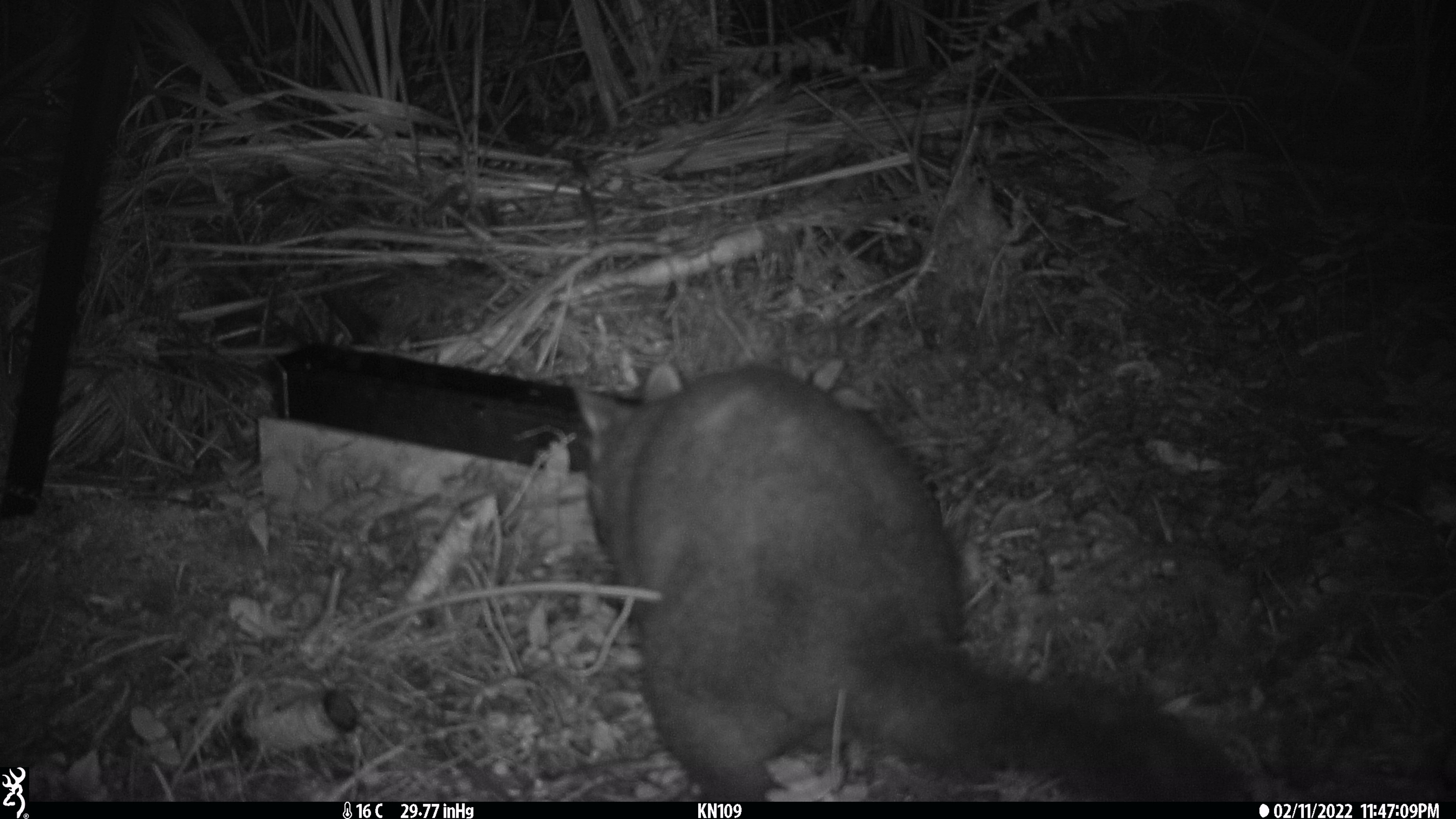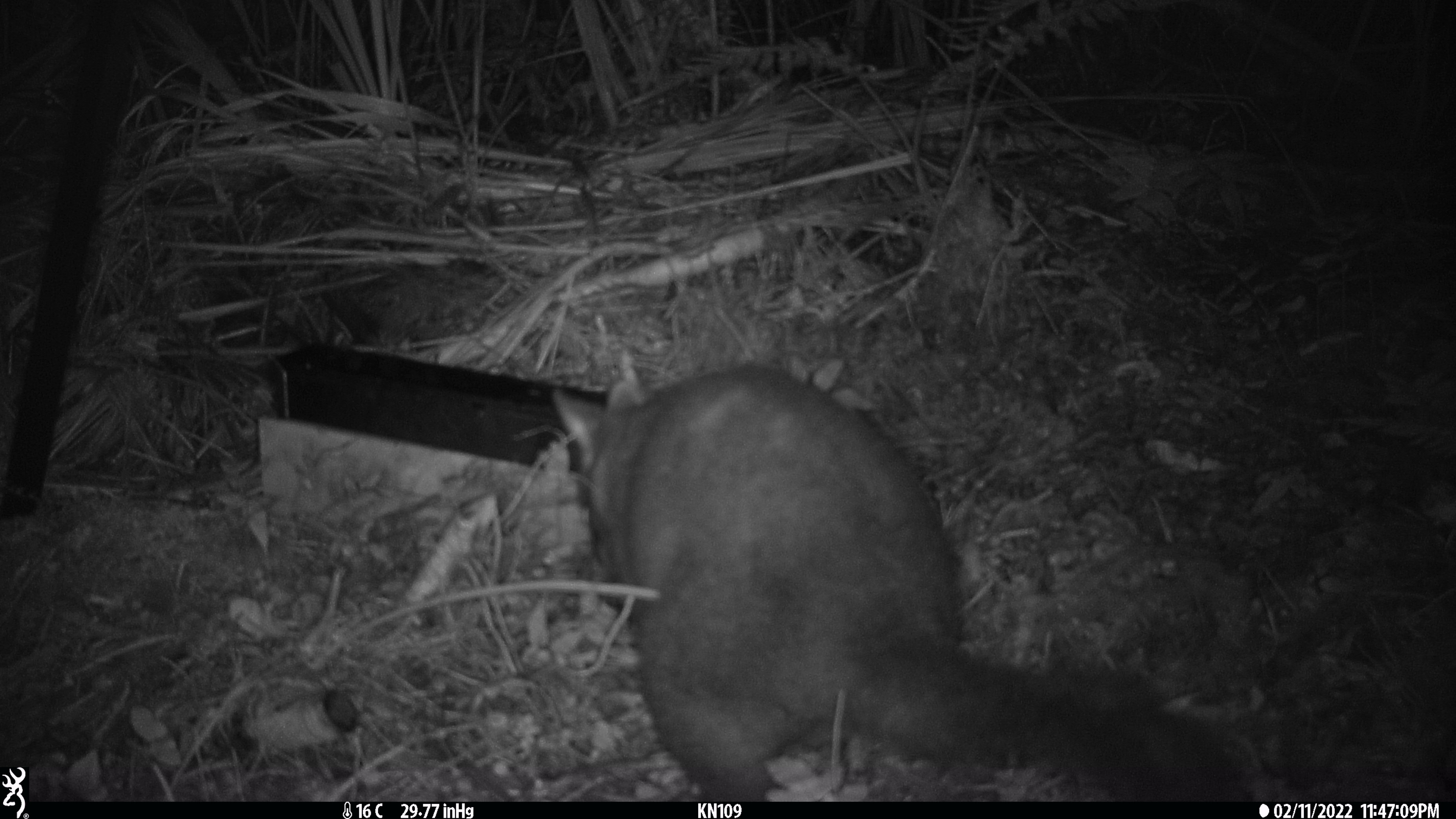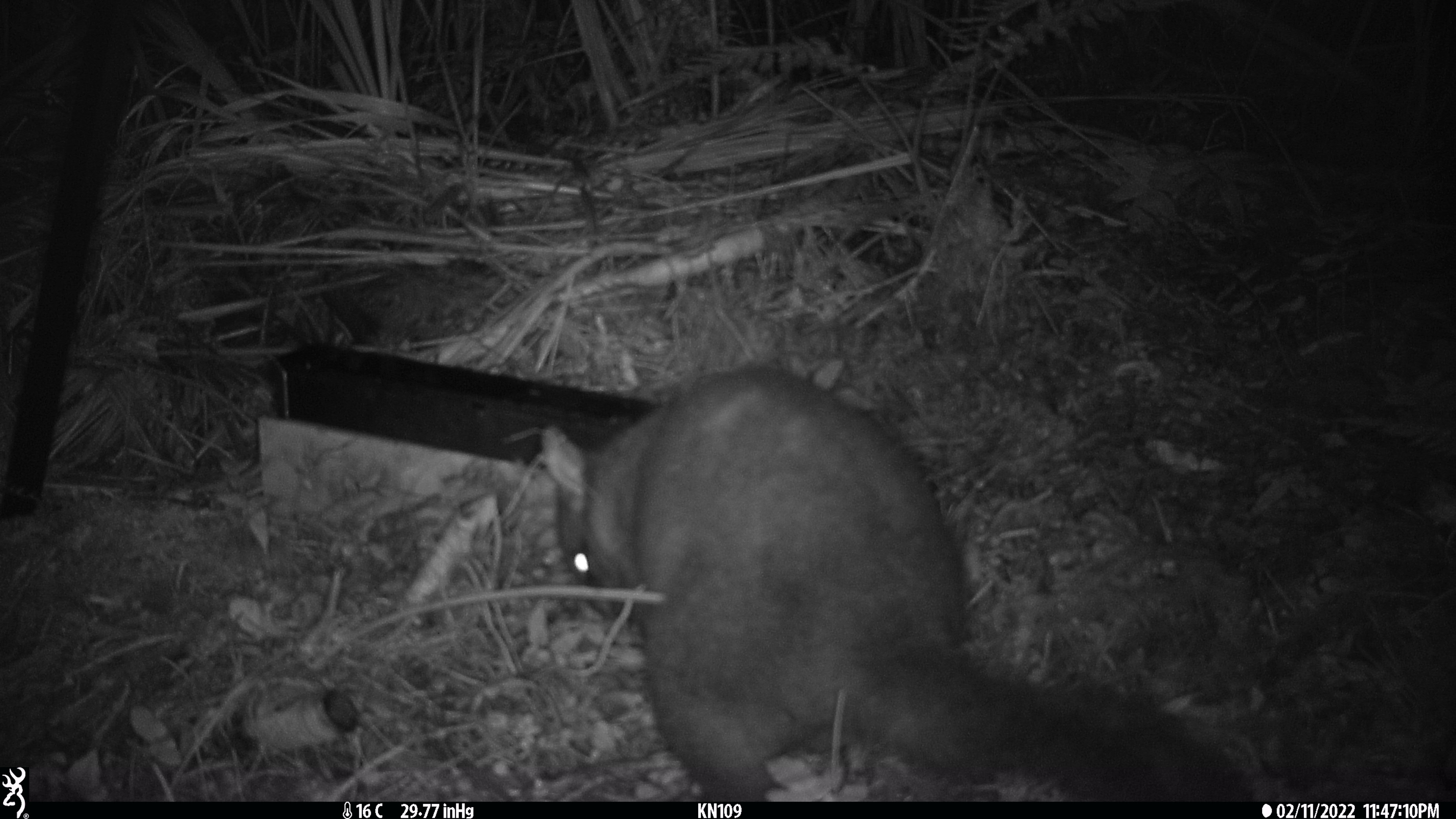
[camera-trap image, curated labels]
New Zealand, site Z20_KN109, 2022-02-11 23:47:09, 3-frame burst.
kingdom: Animalia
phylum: Chordata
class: Mammalia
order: Diprotodontia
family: Phalangeridae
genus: Trichosurus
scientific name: Trichosurus vulpecula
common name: common brushtail possum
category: possum